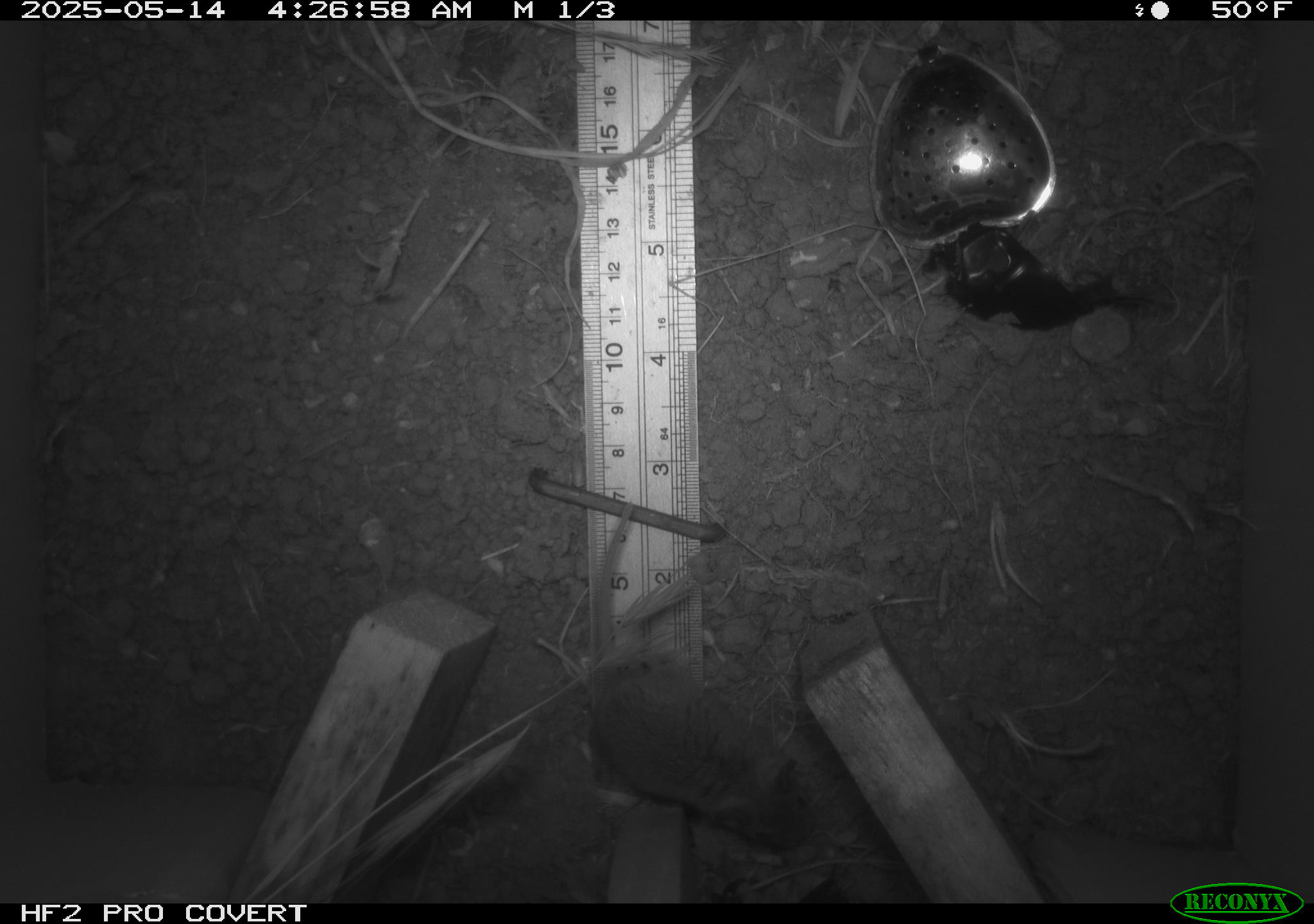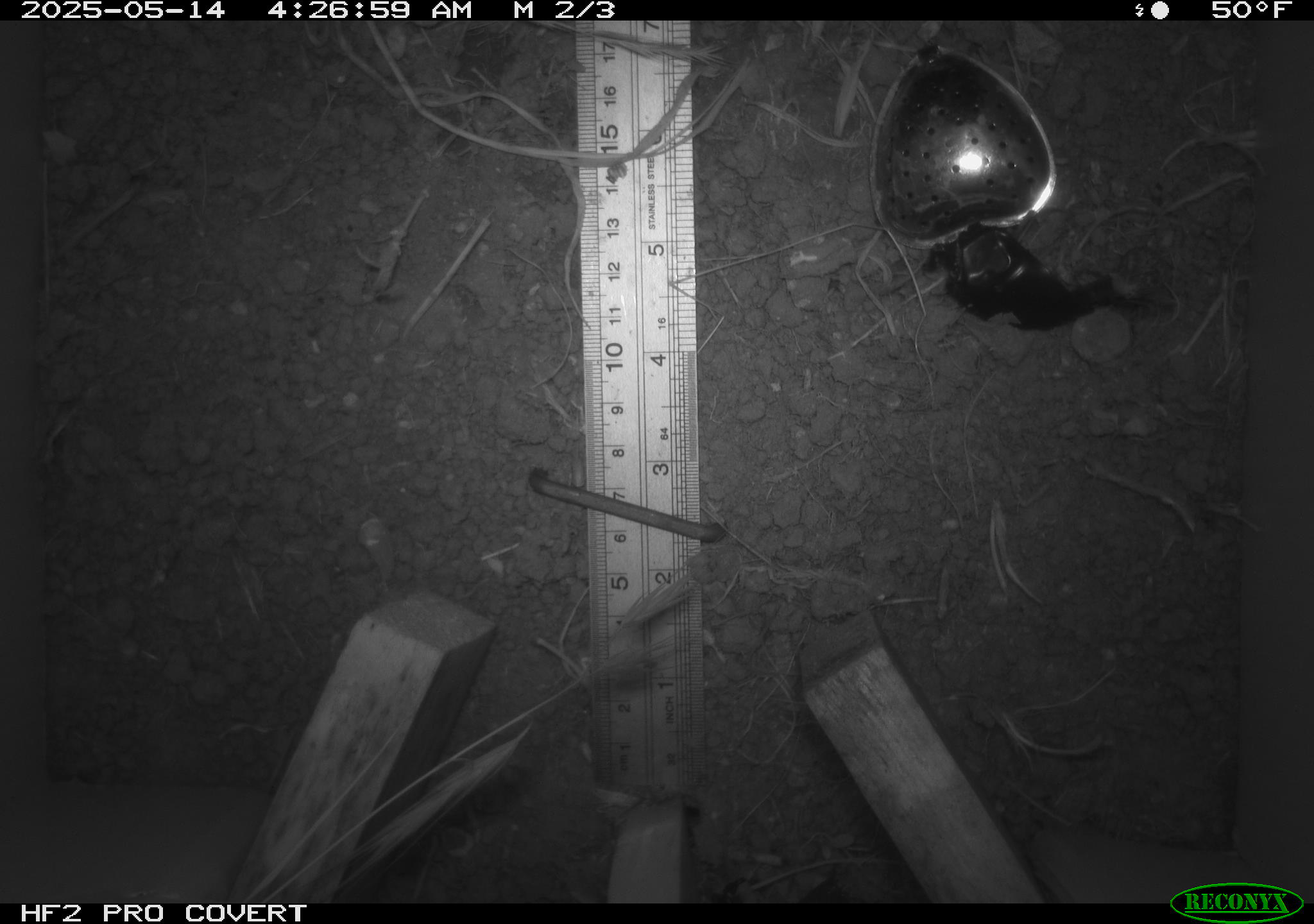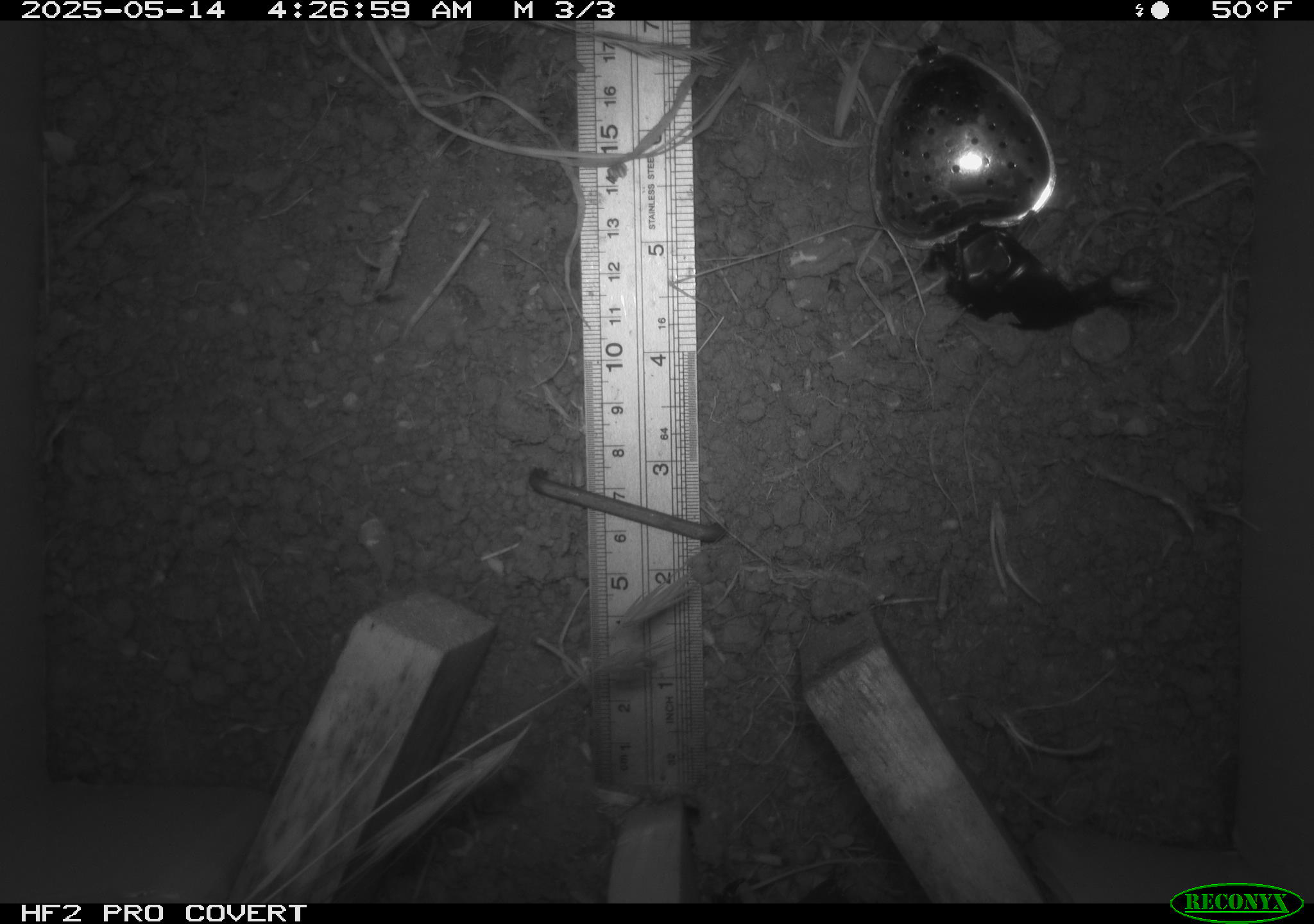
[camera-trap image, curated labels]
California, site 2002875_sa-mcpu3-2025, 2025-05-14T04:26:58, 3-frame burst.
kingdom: Animalia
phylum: Chordata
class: Mammalia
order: Rodentia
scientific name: Rodentia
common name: mouse species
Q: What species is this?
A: Mouse species (Rodentia).